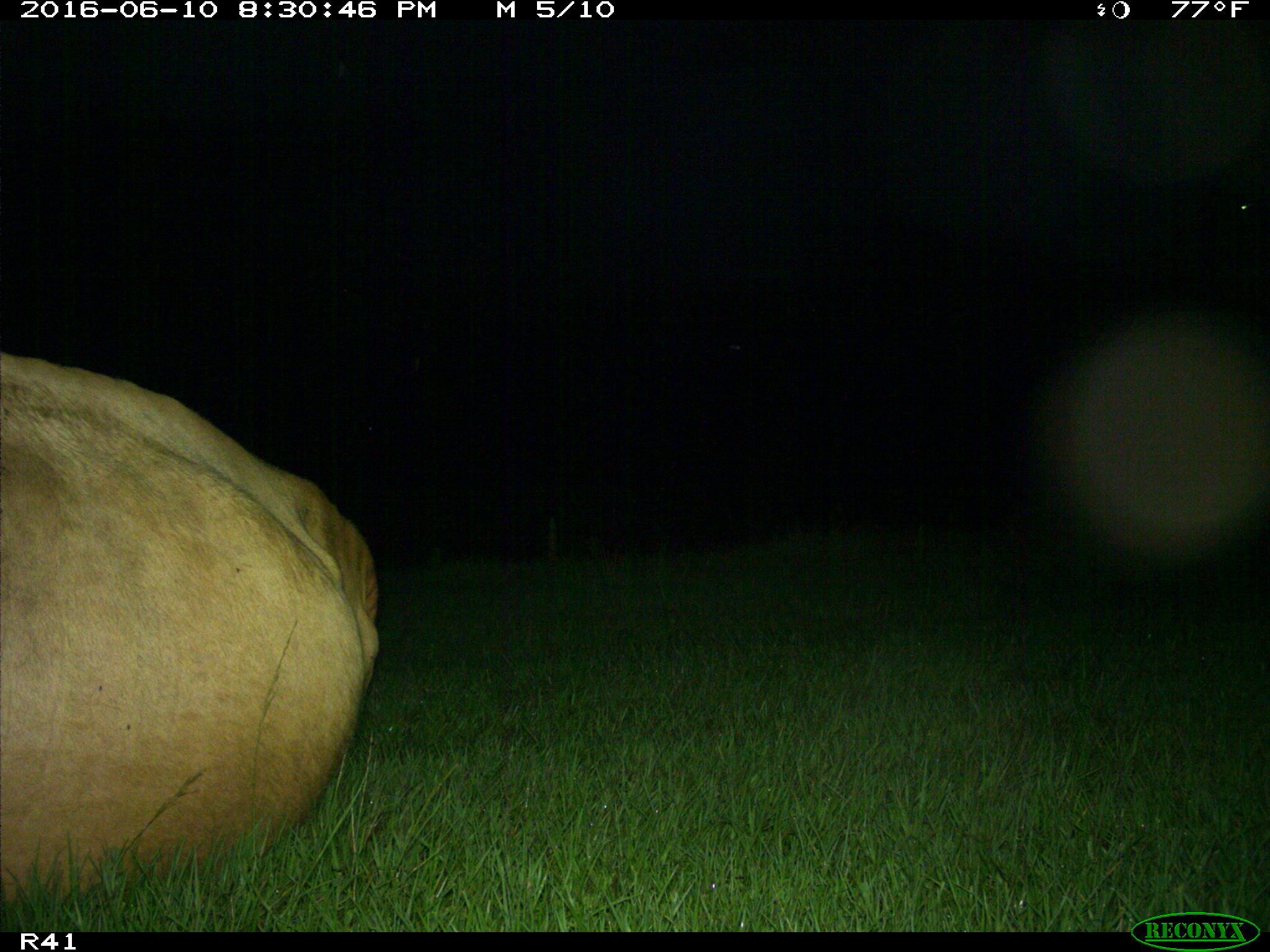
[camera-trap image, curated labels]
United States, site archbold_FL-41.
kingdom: Animalia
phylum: Chordata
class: Mammalia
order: Artiodactyla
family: Bovidae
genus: Bos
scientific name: Bos taurus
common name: domestic cow